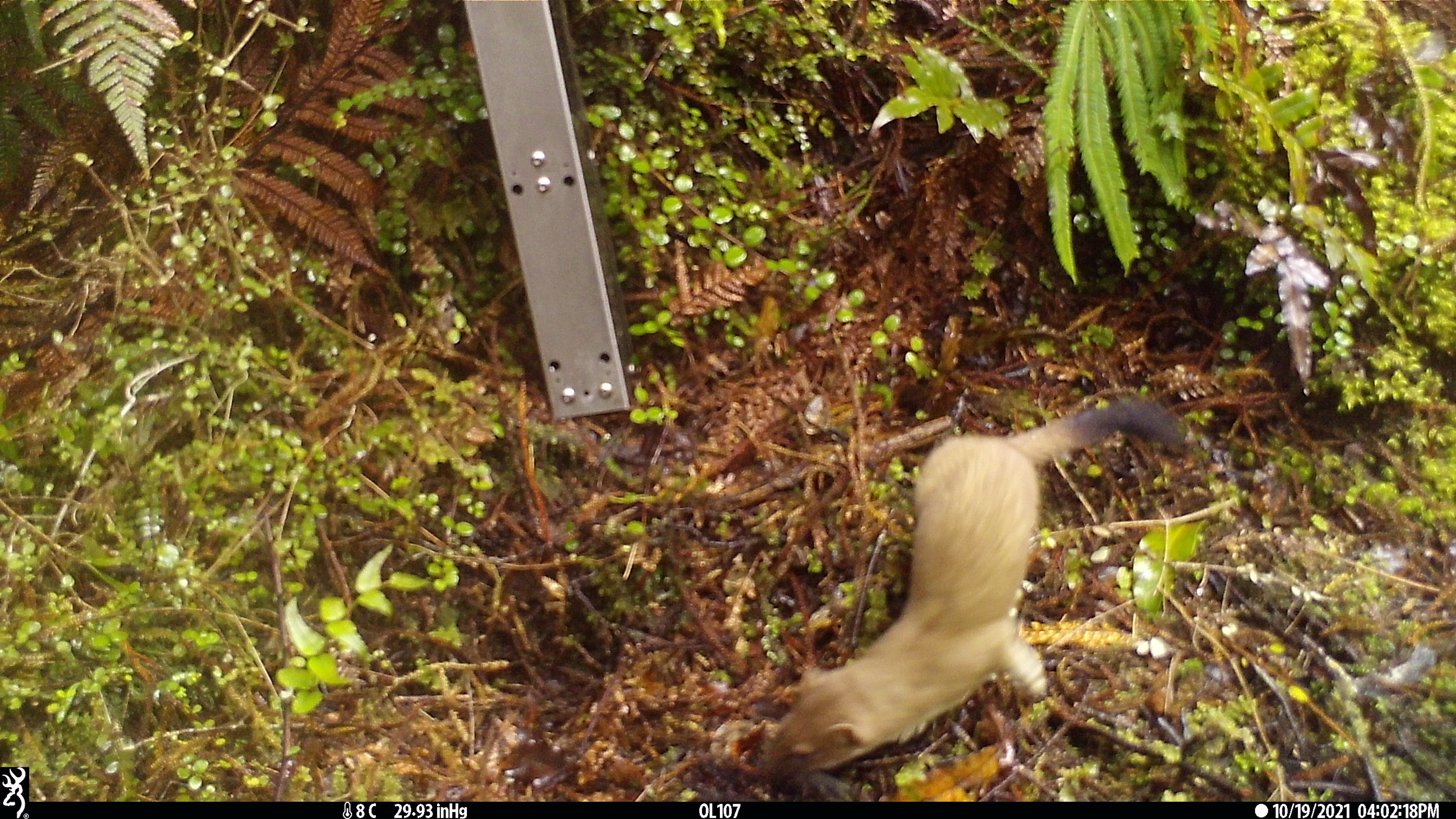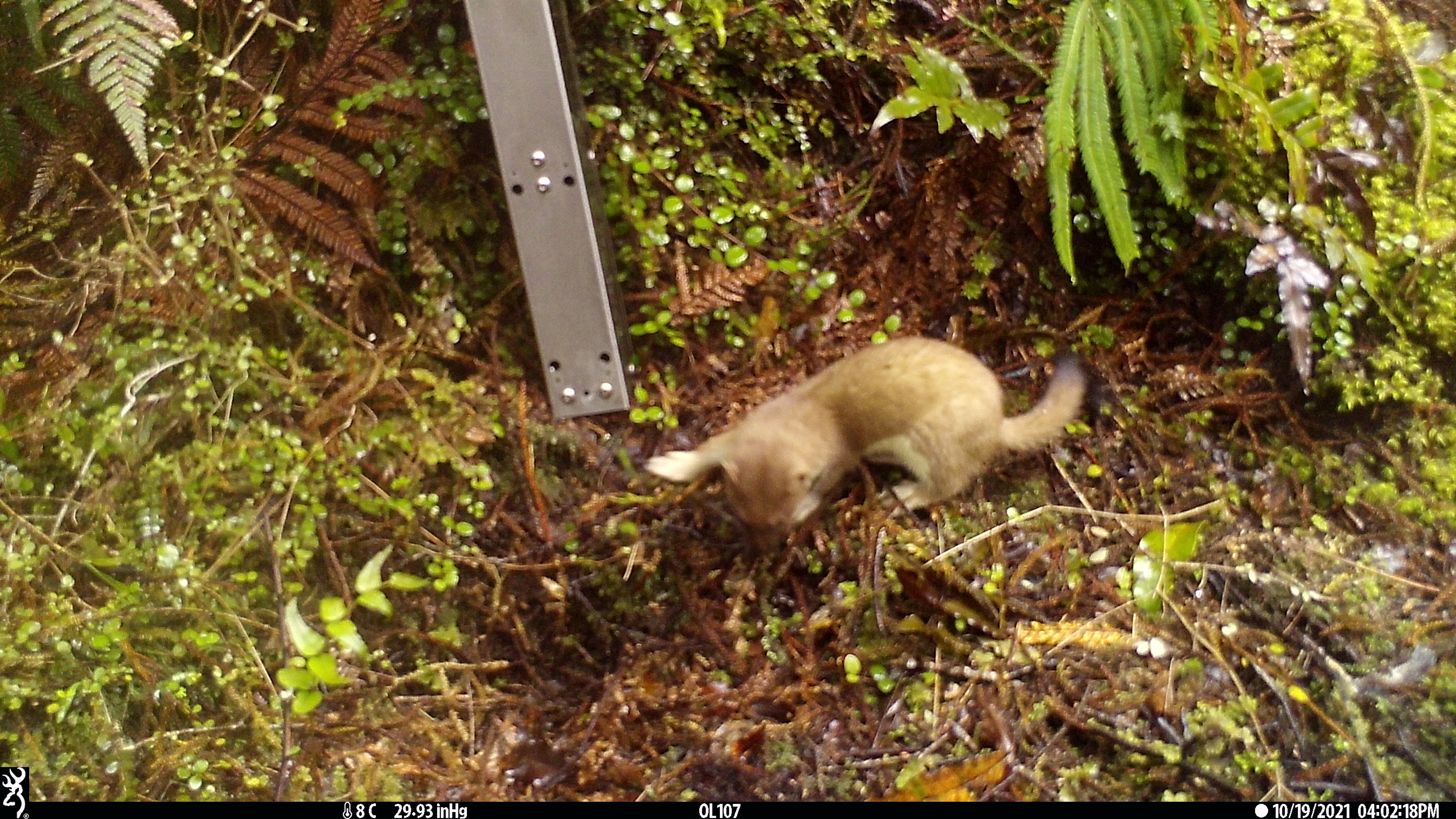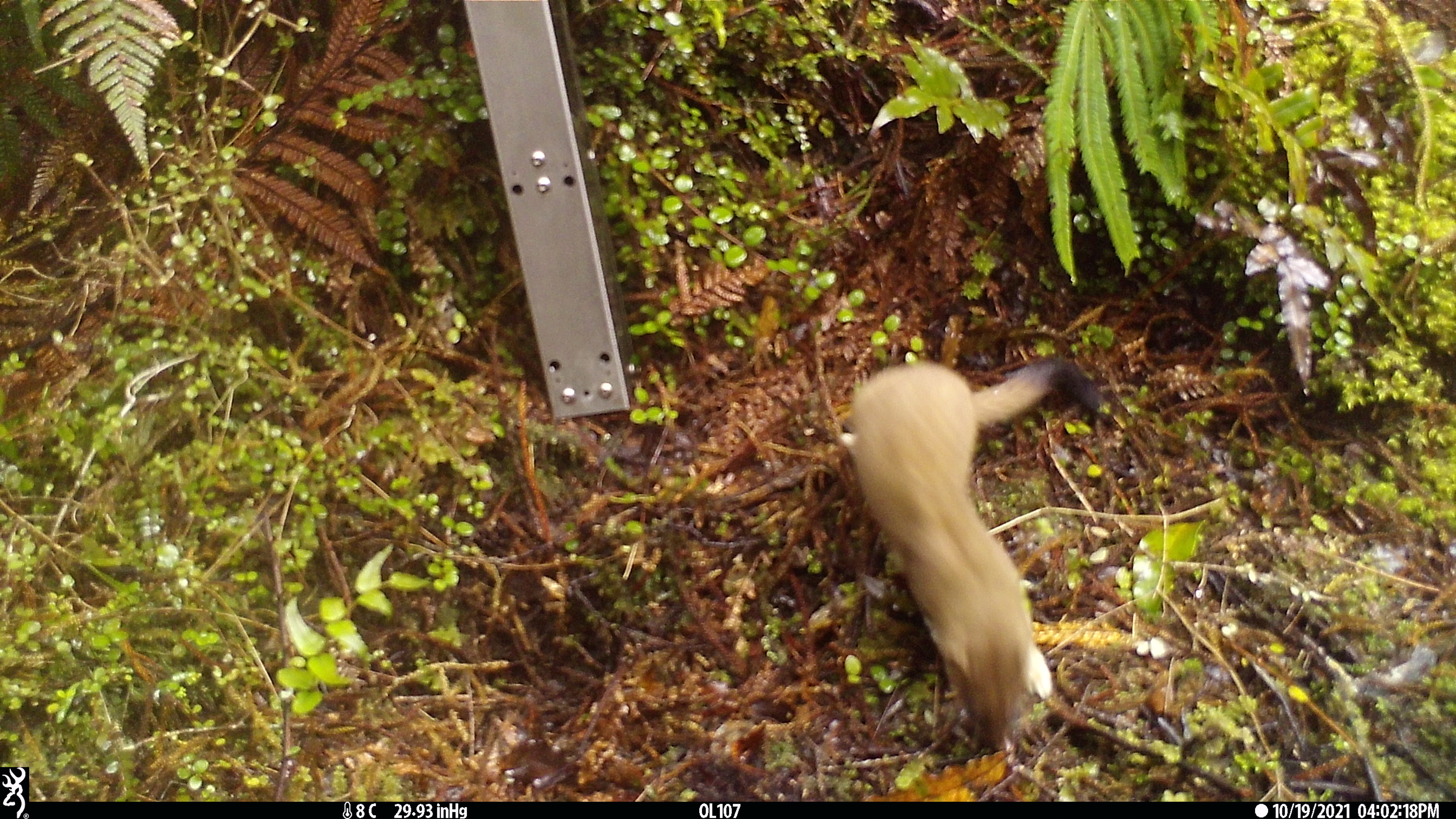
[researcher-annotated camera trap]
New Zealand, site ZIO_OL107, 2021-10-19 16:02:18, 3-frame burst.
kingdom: Animalia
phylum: Chordata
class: Mammalia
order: Carnivora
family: Mustelidae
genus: Mustela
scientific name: Mustela erminea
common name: stoat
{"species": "stoat (Mustela erminea)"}